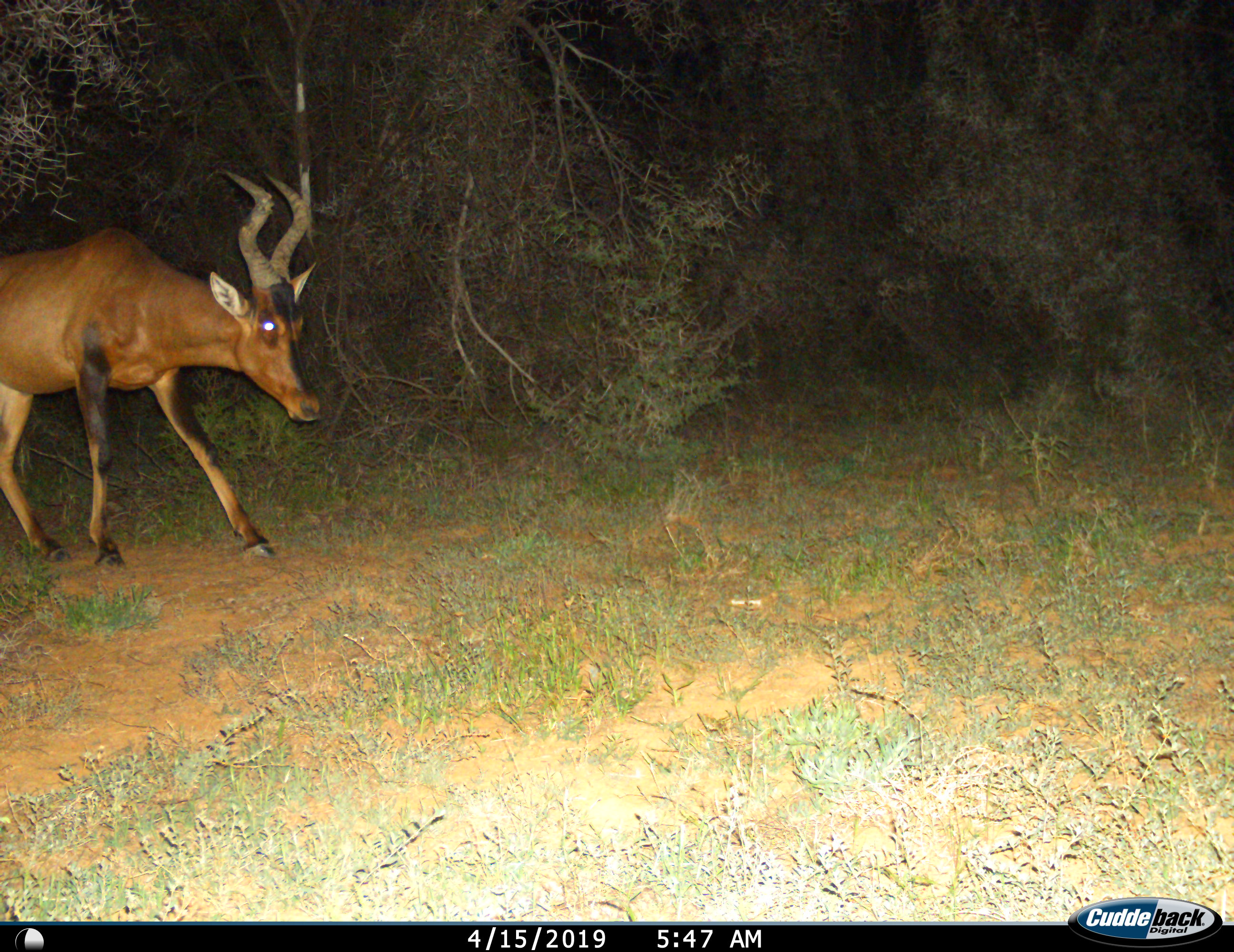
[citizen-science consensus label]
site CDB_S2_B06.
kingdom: Animalia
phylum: Chordata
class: Mammalia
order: Artiodactyla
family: Bovidae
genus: Alcelaphus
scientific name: Alcelaphus buselaphus caama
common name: red hartebeest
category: hartebeestred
Hartebeestred (red hartebeest) (Alcelaphus buselaphus caama), count 1. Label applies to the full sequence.